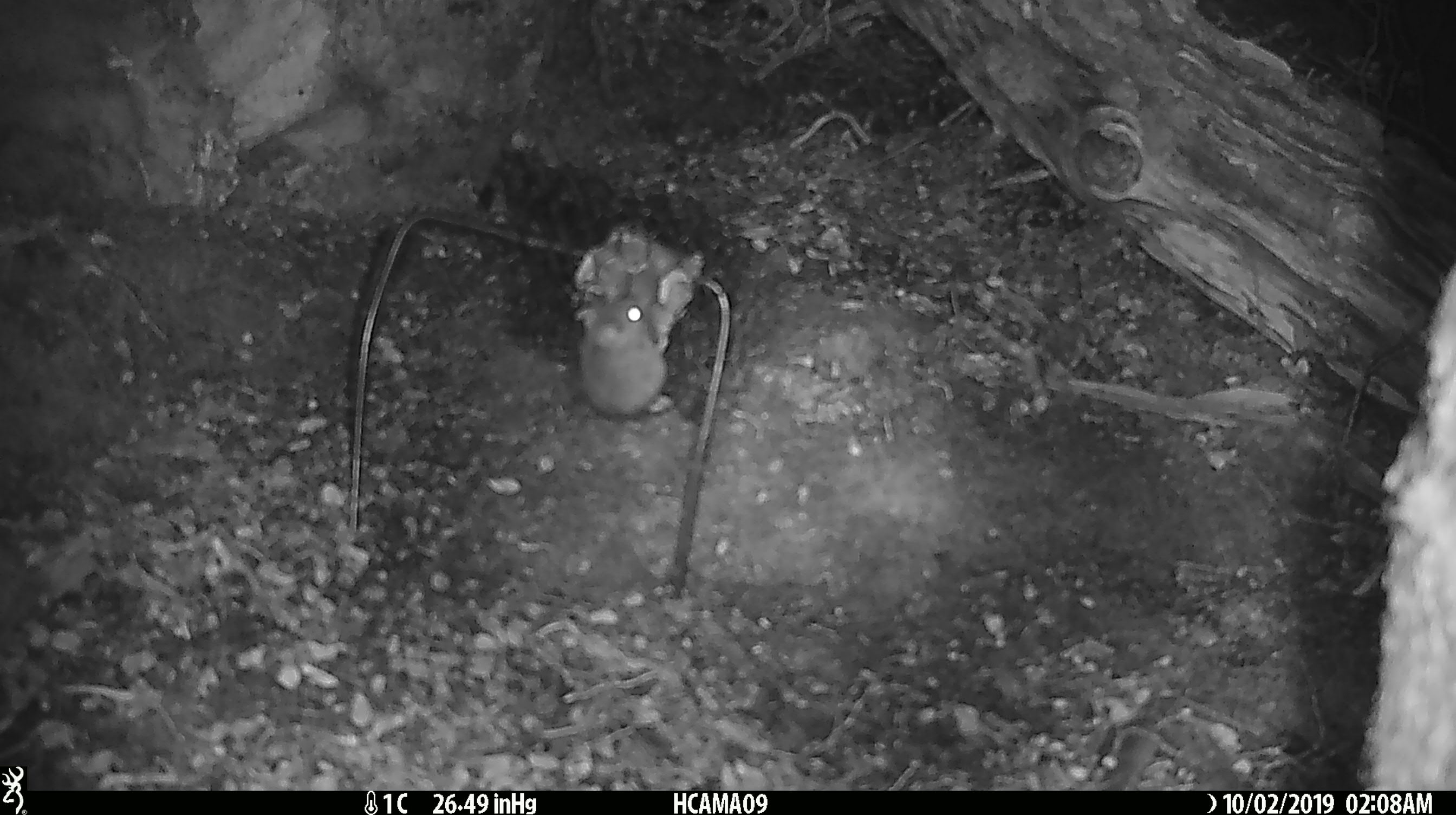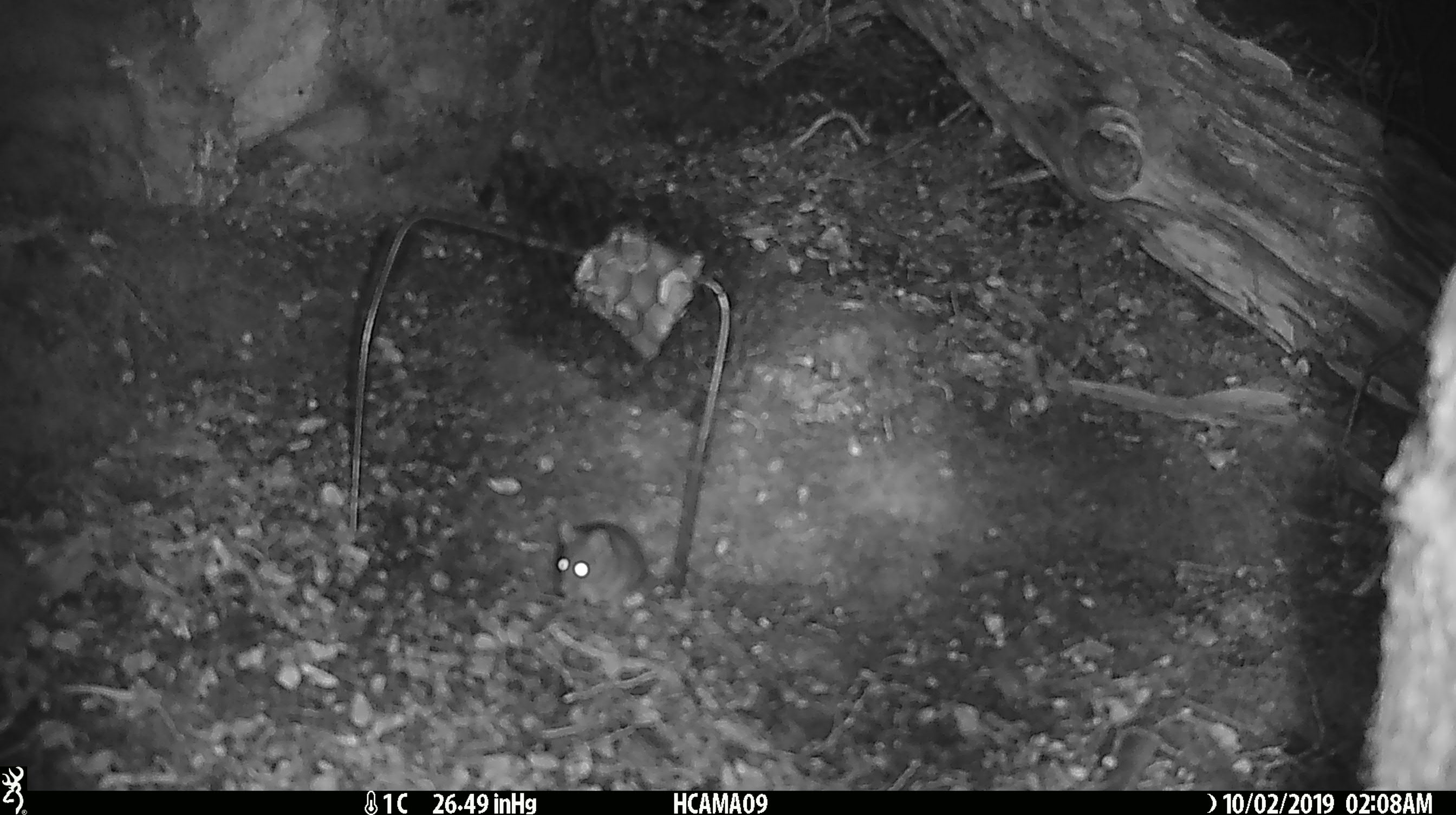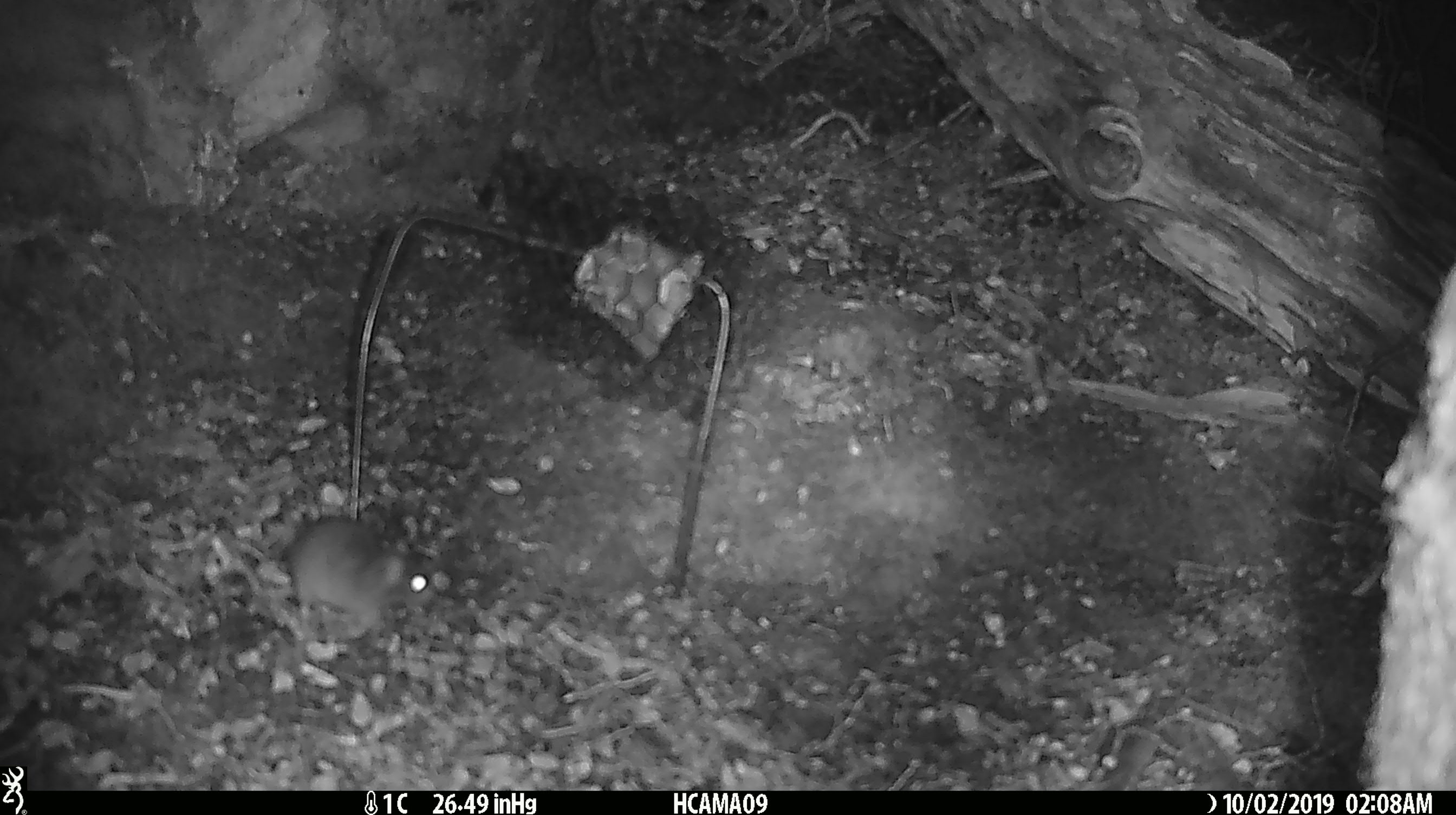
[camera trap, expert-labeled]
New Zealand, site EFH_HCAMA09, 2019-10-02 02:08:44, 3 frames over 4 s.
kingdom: Animalia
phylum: Chordata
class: Mammalia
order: Rodentia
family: Muridae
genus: Mus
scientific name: Mus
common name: mouse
Mouse (Mus).